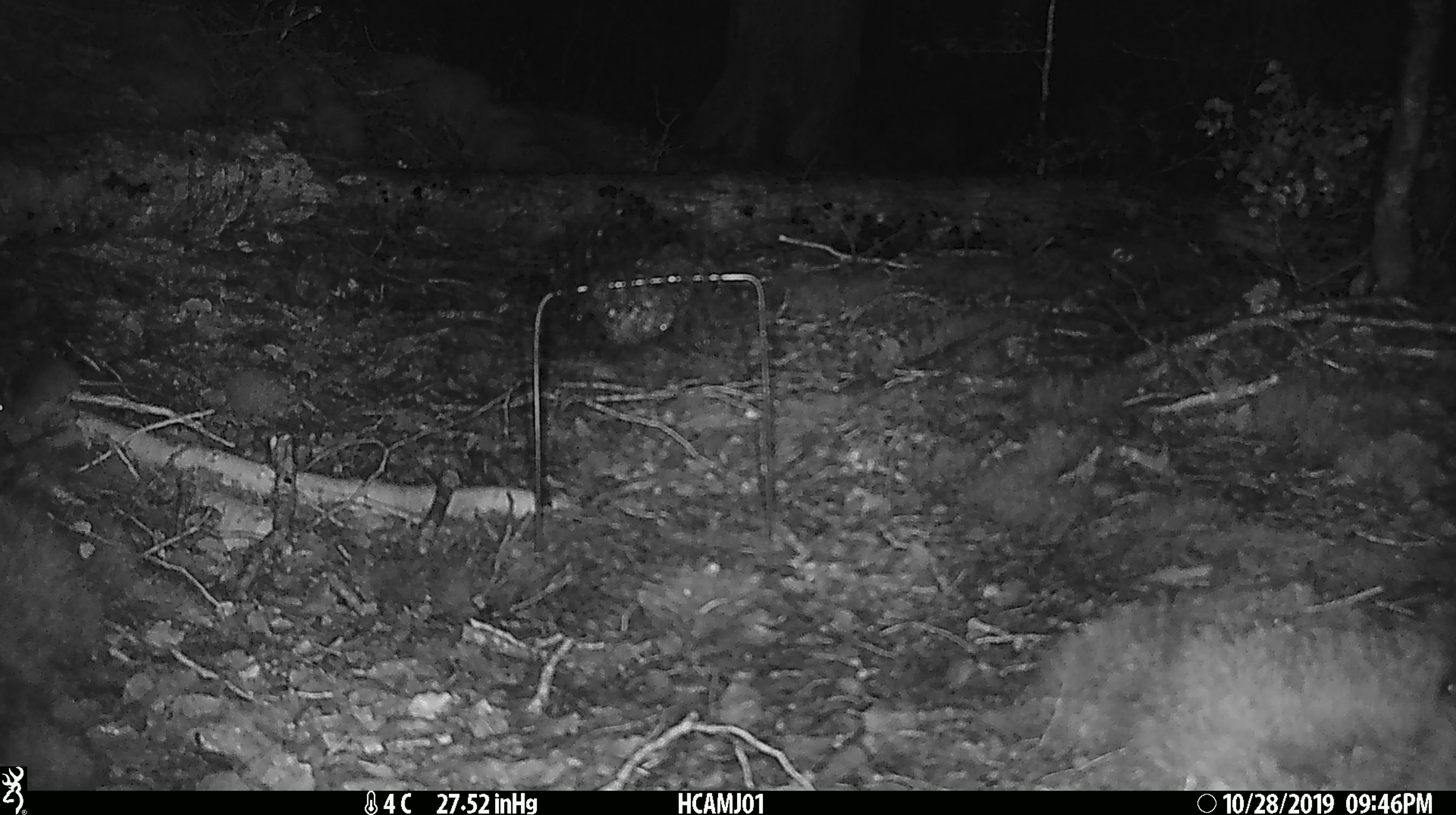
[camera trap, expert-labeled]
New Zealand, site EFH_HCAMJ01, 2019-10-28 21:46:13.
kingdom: Animalia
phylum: Chordata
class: Mammalia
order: Rodentia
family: Muridae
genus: Mus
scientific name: Mus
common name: mouse